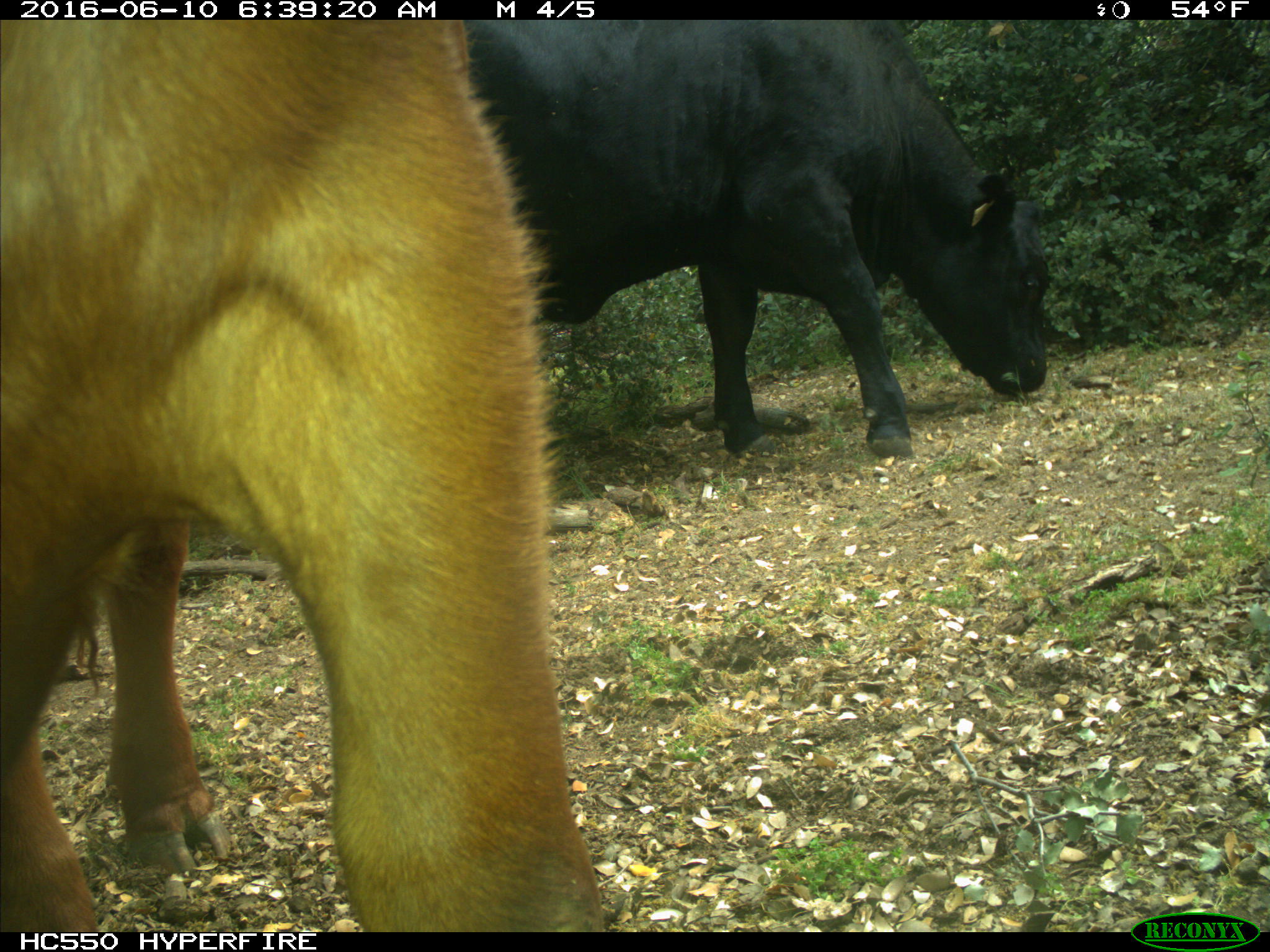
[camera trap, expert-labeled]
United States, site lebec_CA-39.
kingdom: Animalia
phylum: Chordata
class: Mammalia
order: Artiodactyla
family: Bovidae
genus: Bos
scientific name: Bos taurus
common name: domestic cow